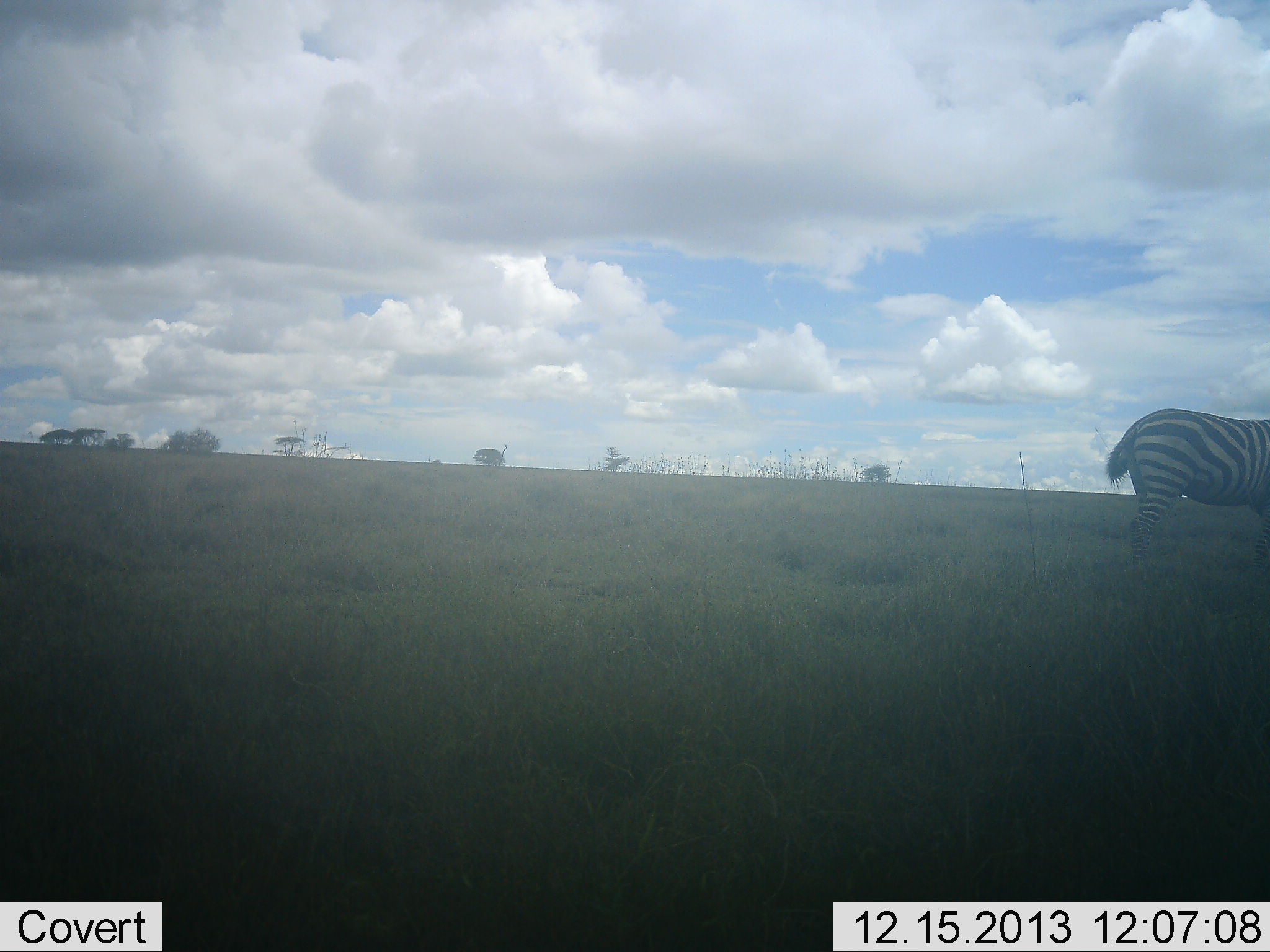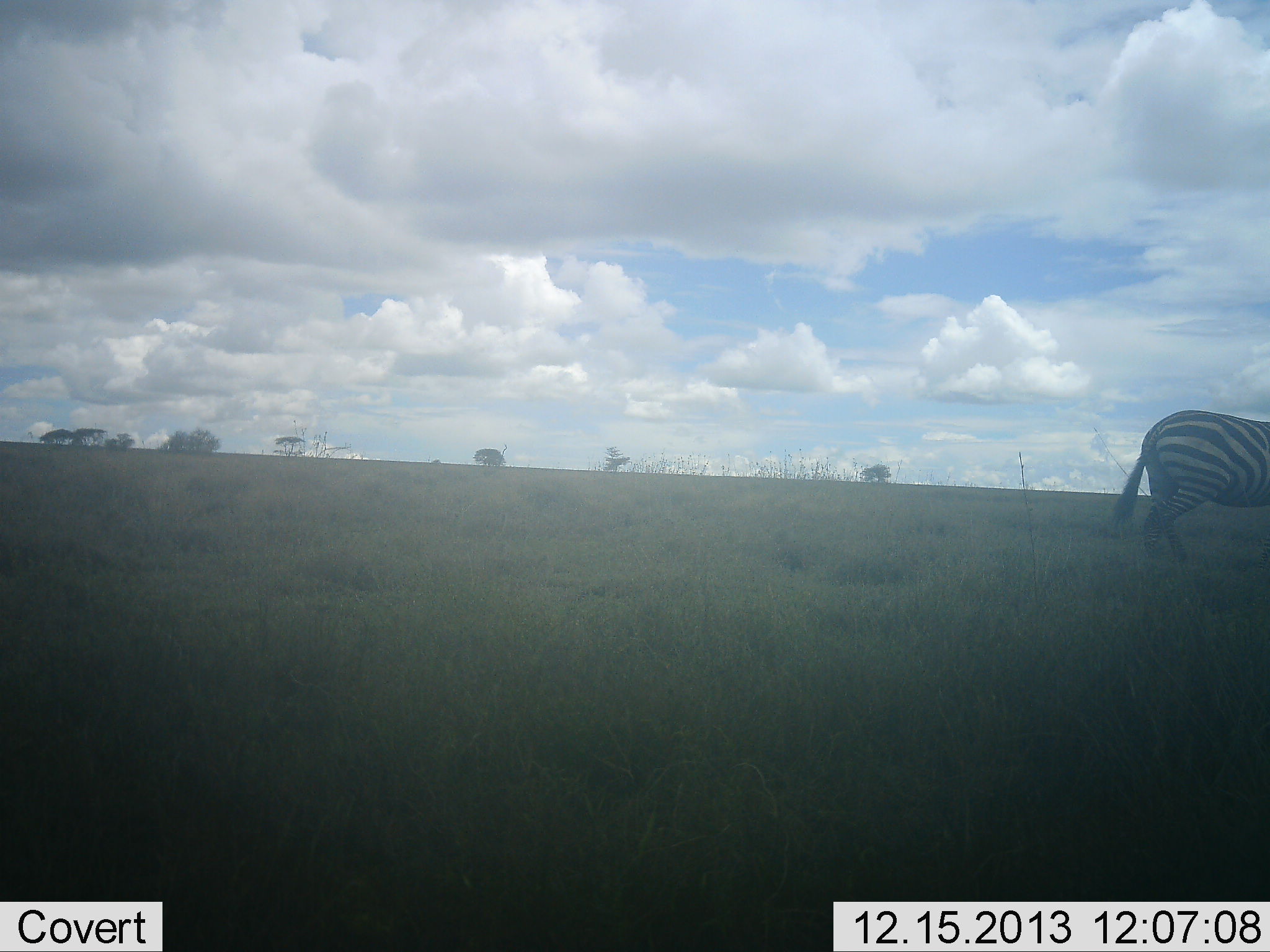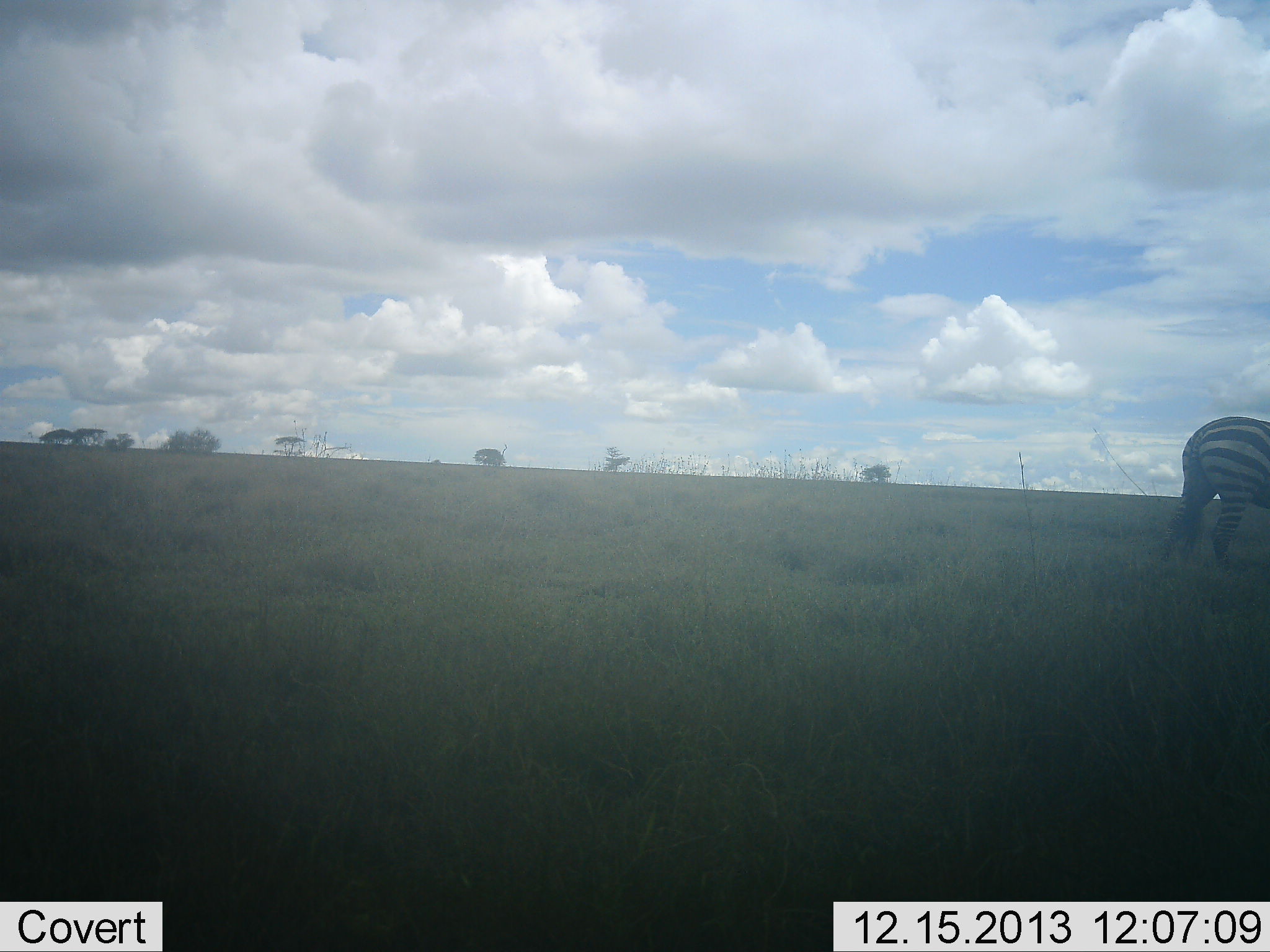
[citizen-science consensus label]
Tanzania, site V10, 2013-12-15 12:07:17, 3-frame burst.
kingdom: Animalia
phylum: Chordata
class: Mammalia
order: Perissodactyla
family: Equidae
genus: Equus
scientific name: Equus quagga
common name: plains zebra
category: zebra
Zebra (plains zebra) (Equus quagga), count 1. Behavior (volunteer vote fractions): standing 0%, resting 0%, moving 100%, interacting 0%. Young present (vote fraction): 0%. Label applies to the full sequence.